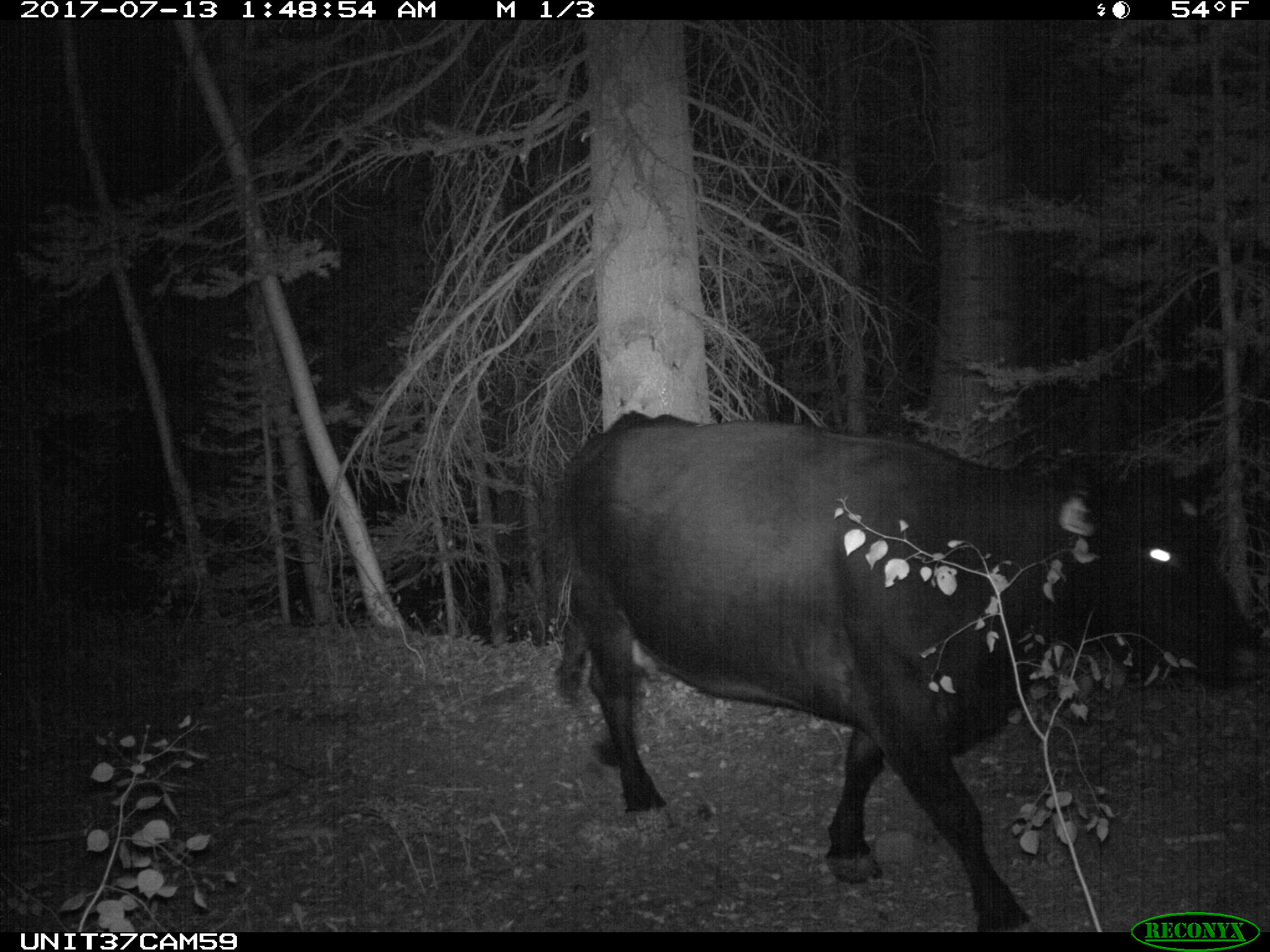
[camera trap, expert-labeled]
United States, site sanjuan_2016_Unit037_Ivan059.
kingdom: Animalia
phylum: Chordata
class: Mammalia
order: Artiodactyla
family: Bovidae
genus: Bos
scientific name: Bos taurus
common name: domestic cow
Bos taurus (domestic cow).